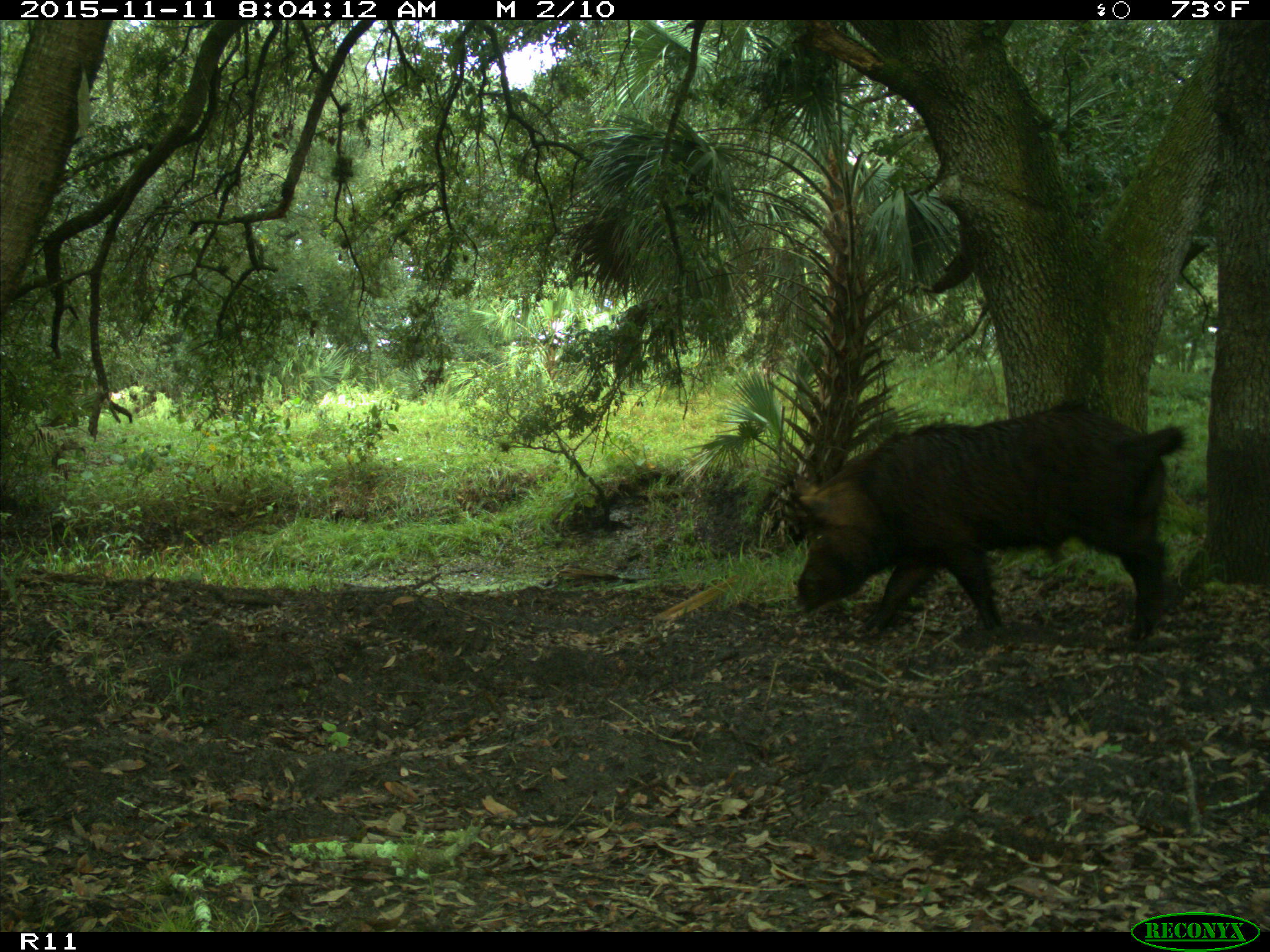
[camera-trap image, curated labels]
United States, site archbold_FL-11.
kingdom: Animalia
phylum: Chordata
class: Mammalia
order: Artiodactyla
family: Suidae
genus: Sus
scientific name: Sus scrofa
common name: wild boar